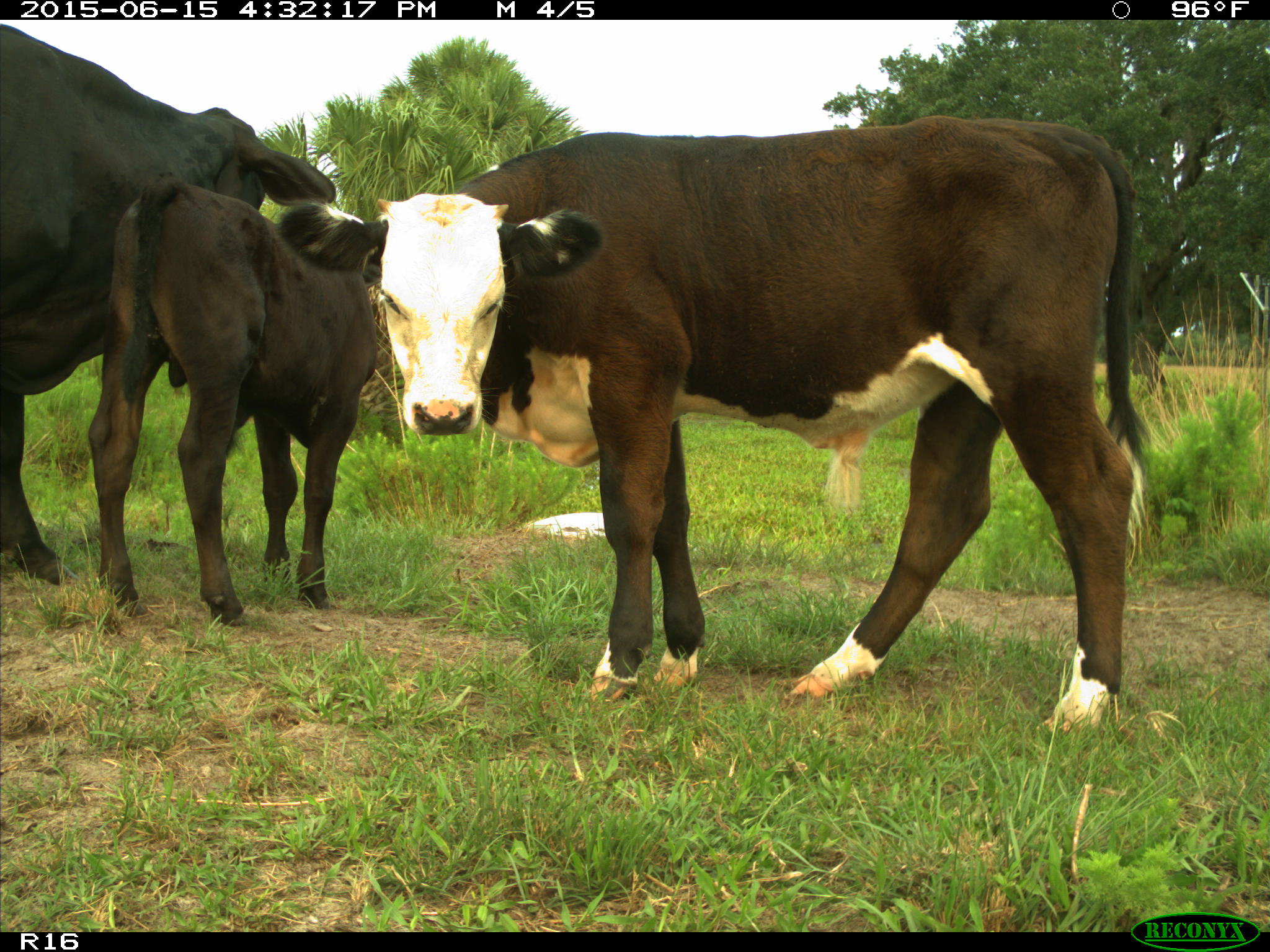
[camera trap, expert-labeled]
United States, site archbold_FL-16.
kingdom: Animalia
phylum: Chordata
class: Mammalia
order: Artiodactyla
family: Bovidae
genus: Bos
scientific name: Bos taurus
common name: domestic cow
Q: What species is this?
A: Bos taurus (domestic cow).